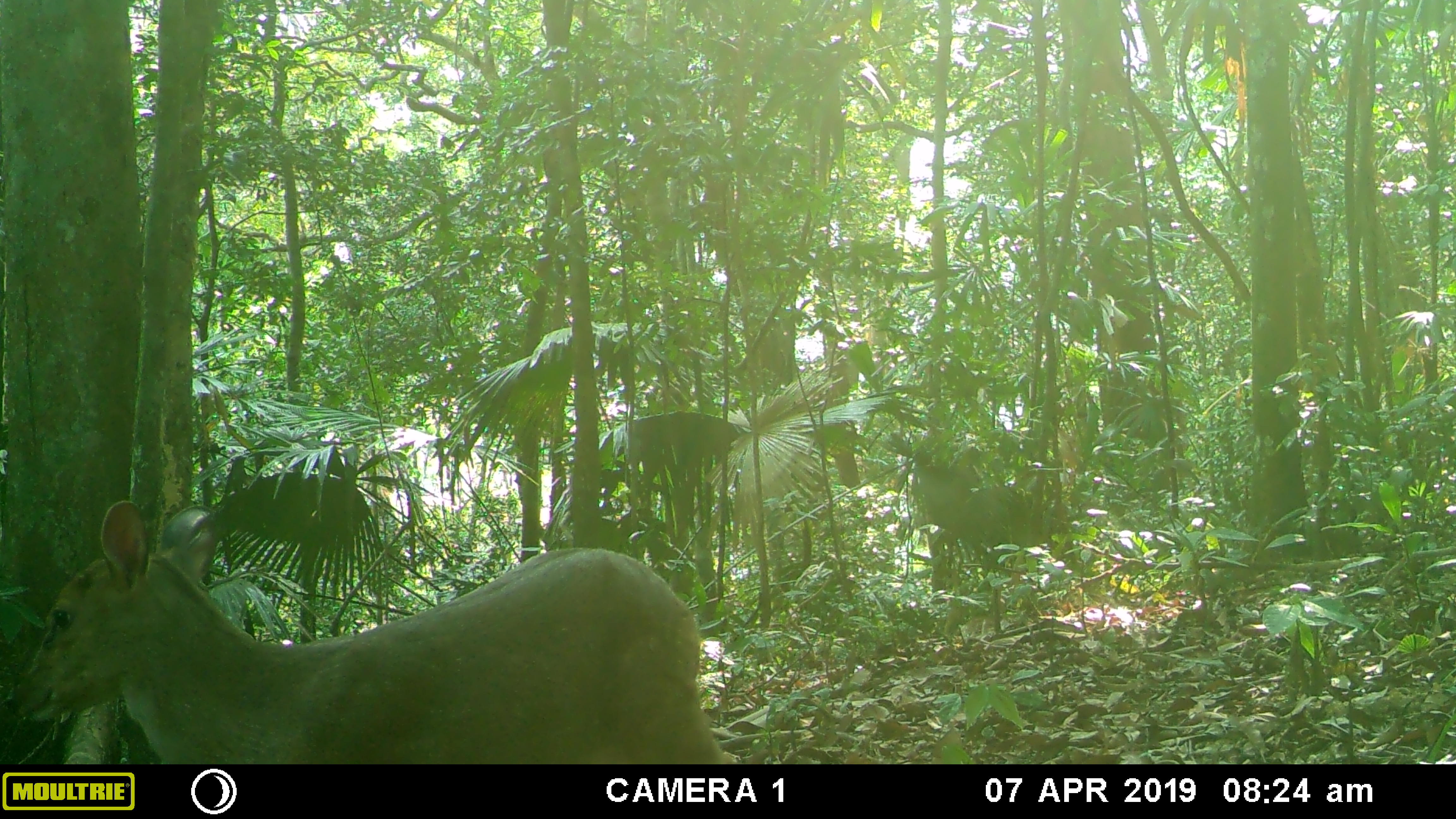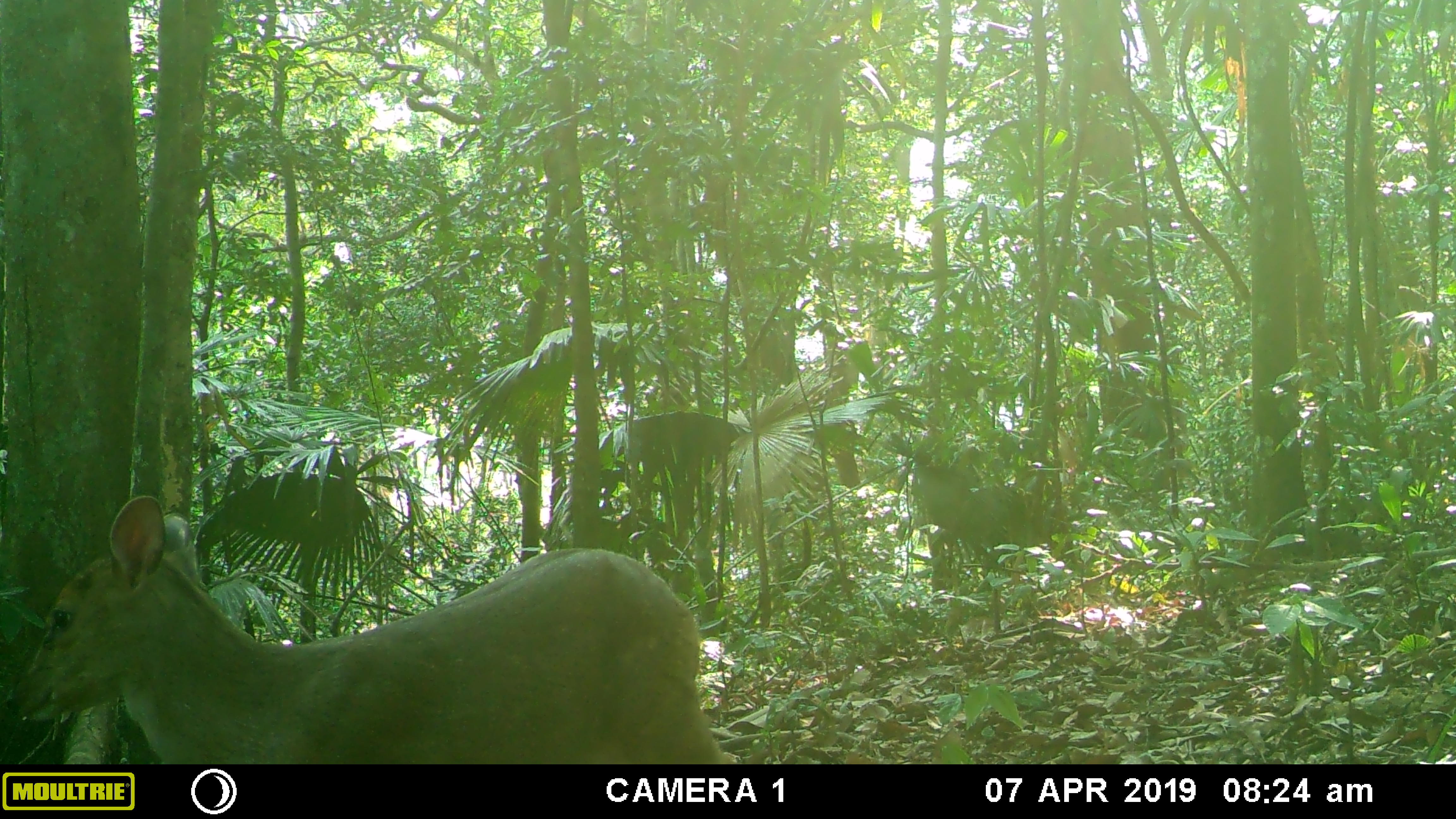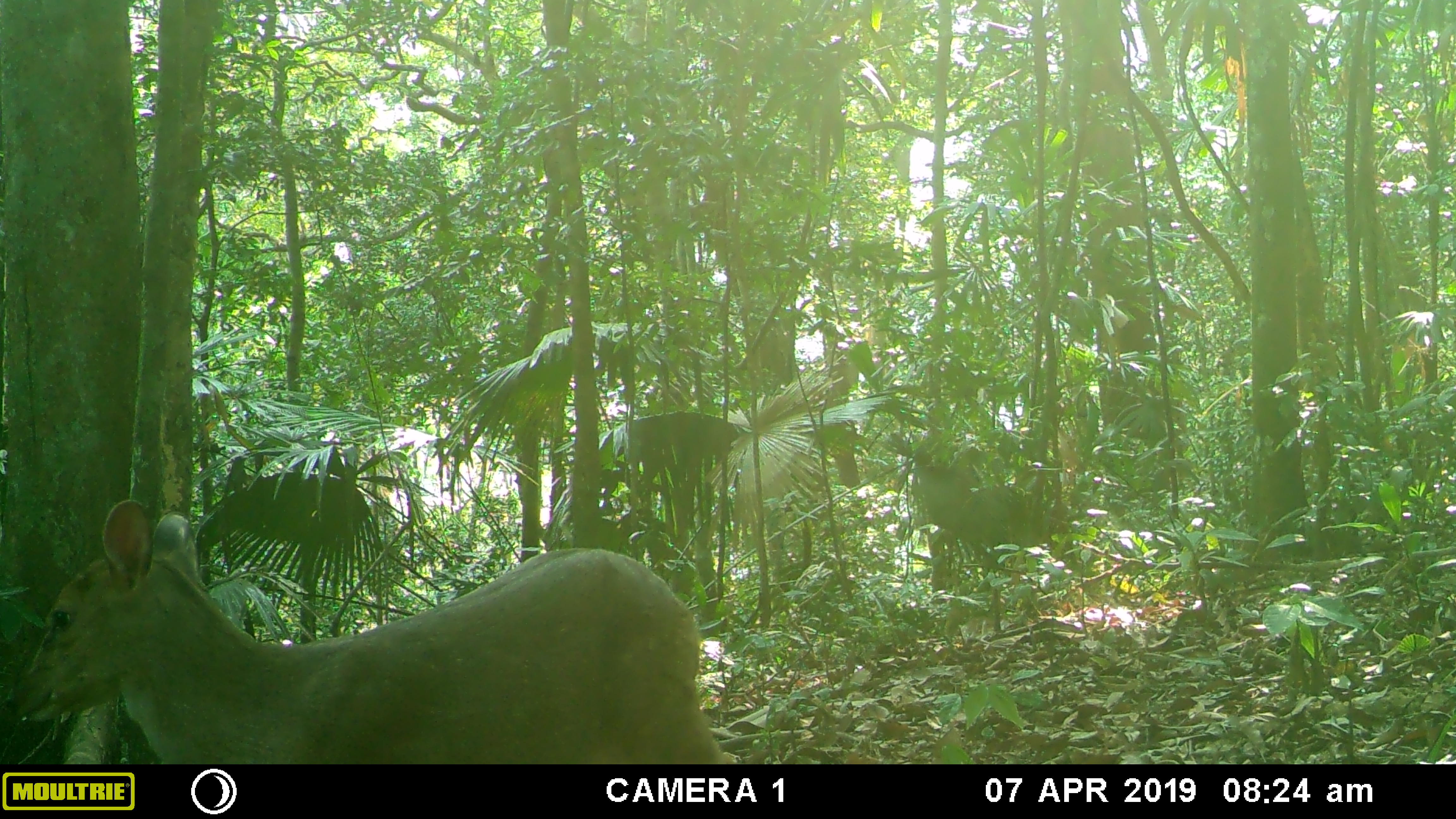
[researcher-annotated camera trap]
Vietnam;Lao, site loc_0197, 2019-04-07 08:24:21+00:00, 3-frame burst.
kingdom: Animalia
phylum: Chordata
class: Mammalia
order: Artiodactyla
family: Cervidae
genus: Muntiacus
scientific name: Muntiacus vuquangensis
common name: large-antlered muntjac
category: large antlered muntjac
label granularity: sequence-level